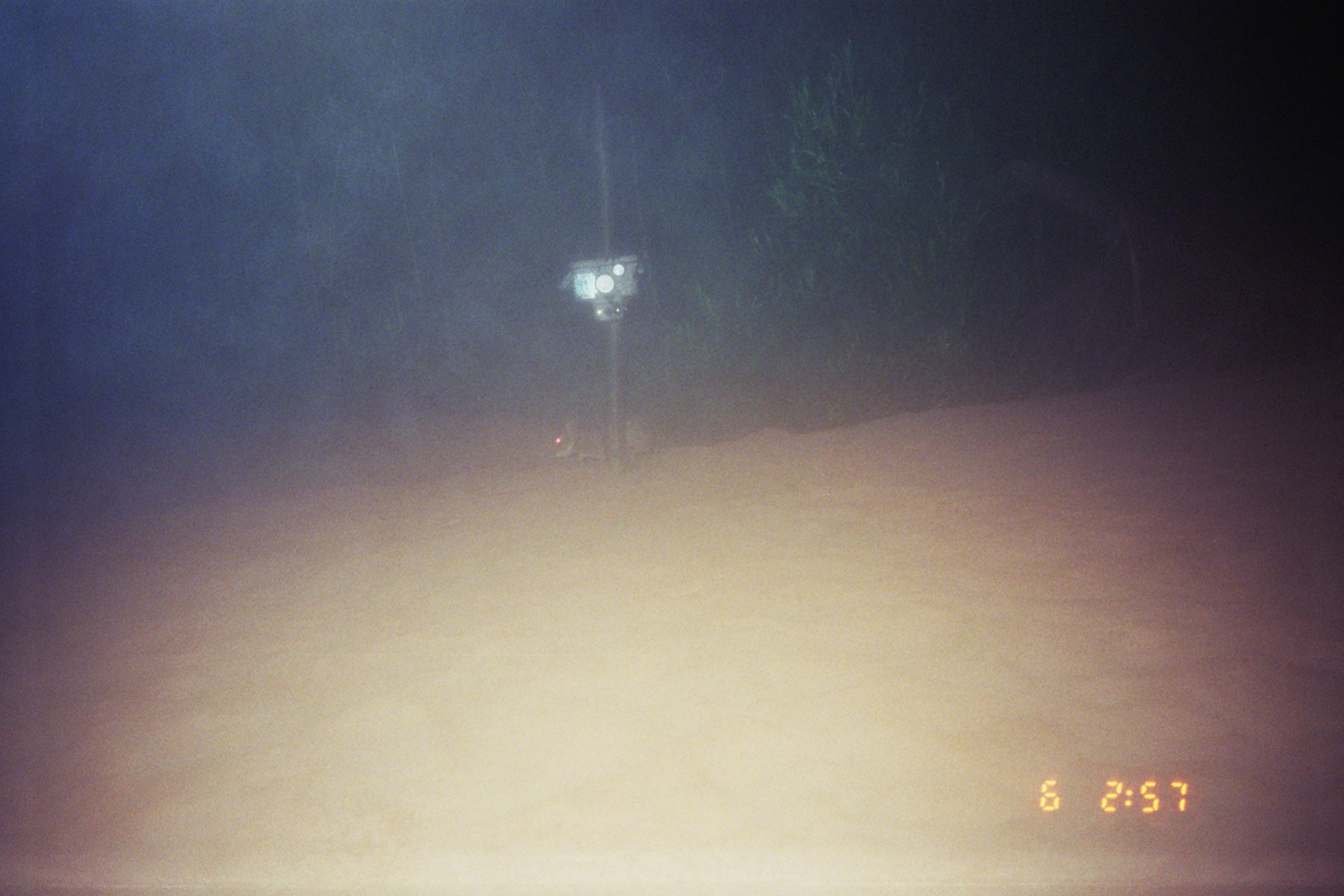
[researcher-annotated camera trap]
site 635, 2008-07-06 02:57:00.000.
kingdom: Animalia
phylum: Chordata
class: Mammalia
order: Lagomorpha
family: Leporidae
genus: Sylvilagus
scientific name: Sylvilagus brasiliensis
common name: tapeti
Sylvilagus brasiliensis (tapeti).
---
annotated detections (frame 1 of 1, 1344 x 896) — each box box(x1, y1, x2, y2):
sylvilagus brasiliensis: box(545, 405, 660, 478)